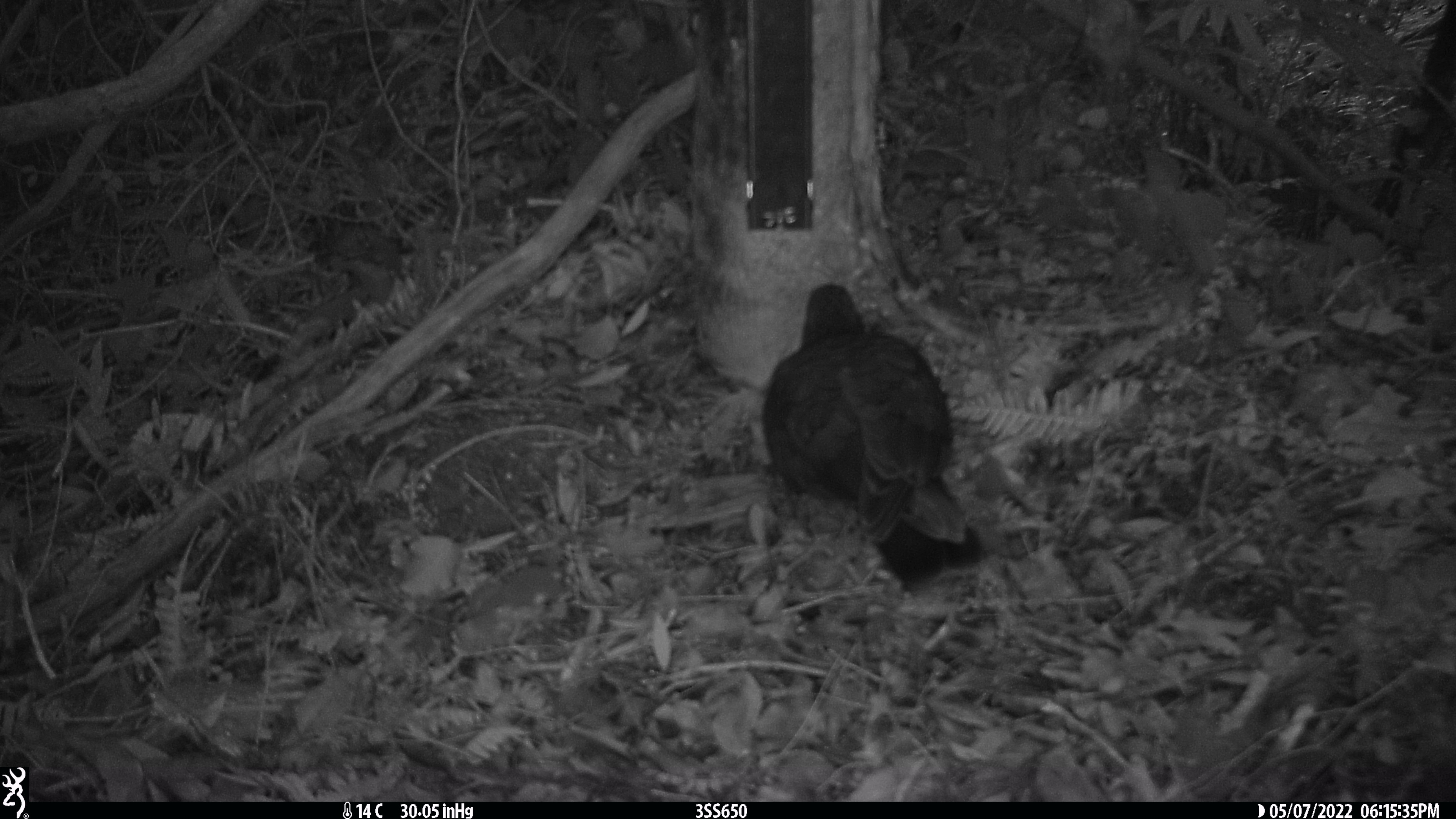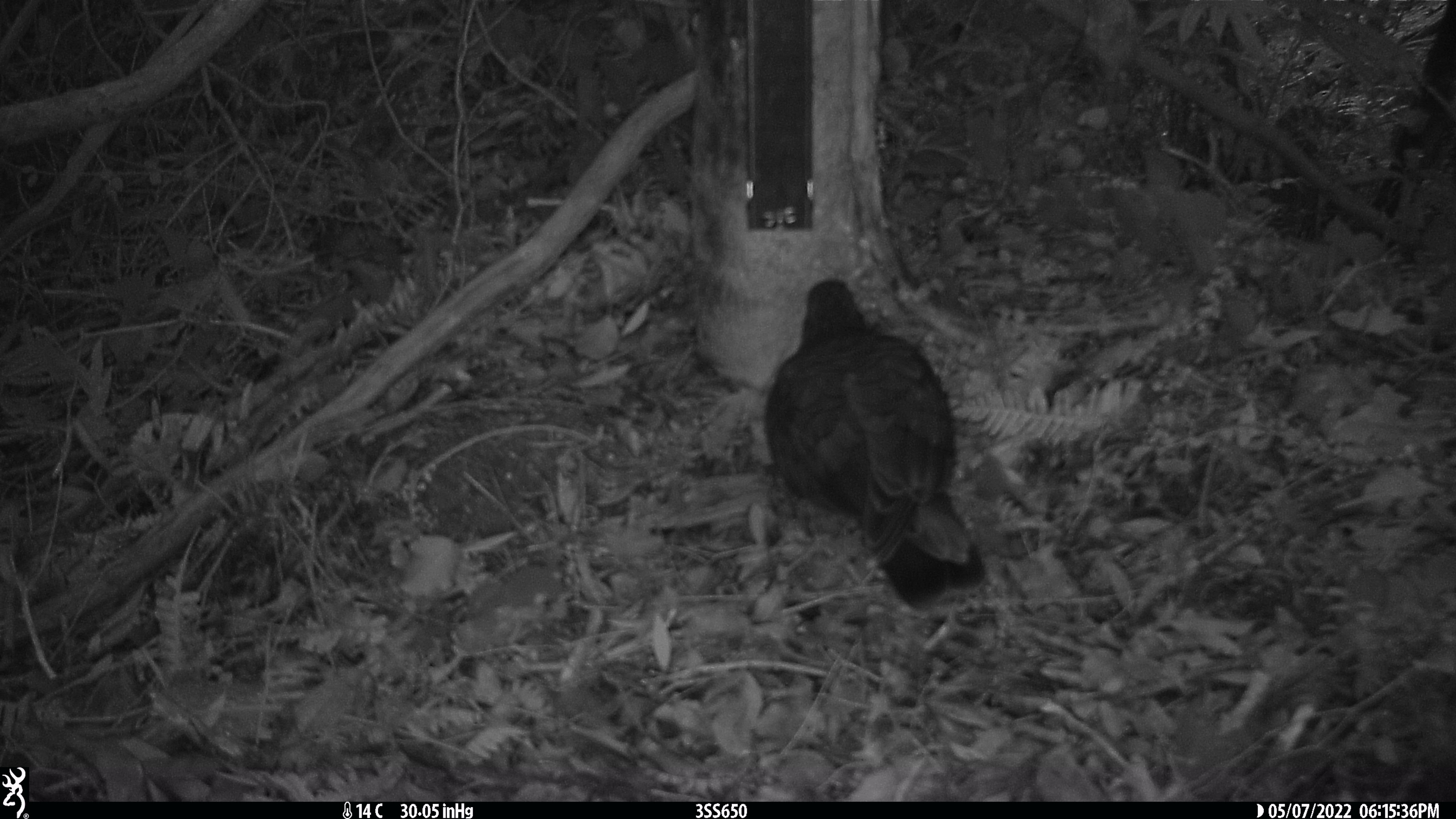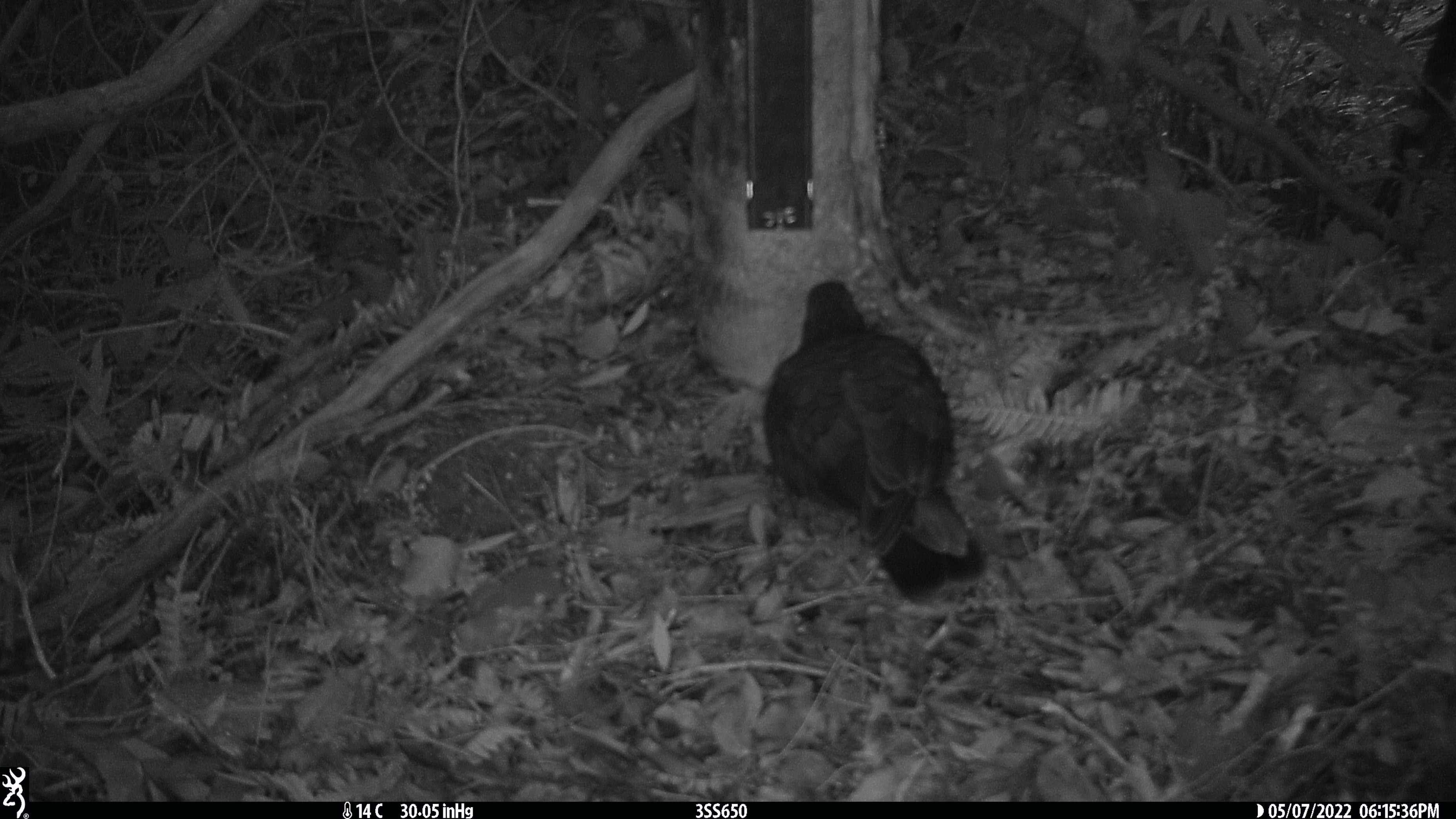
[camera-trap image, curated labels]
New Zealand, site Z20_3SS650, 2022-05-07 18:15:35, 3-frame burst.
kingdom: Animalia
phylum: Chordata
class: Aves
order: Psittaciformes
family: Strigopidae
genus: Nestor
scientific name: Nestor notabilis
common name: kea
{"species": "kea (Nestor notabilis)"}